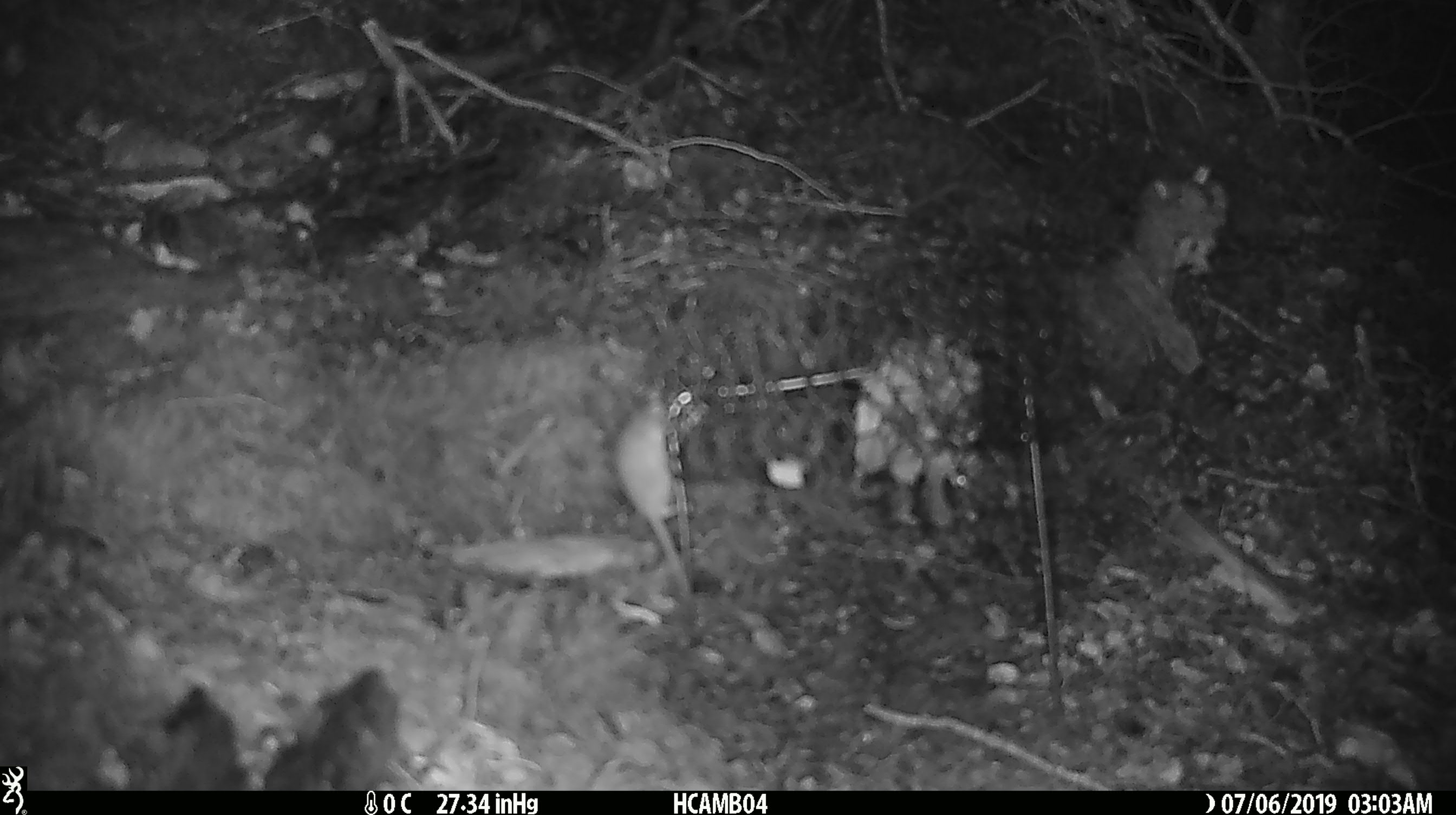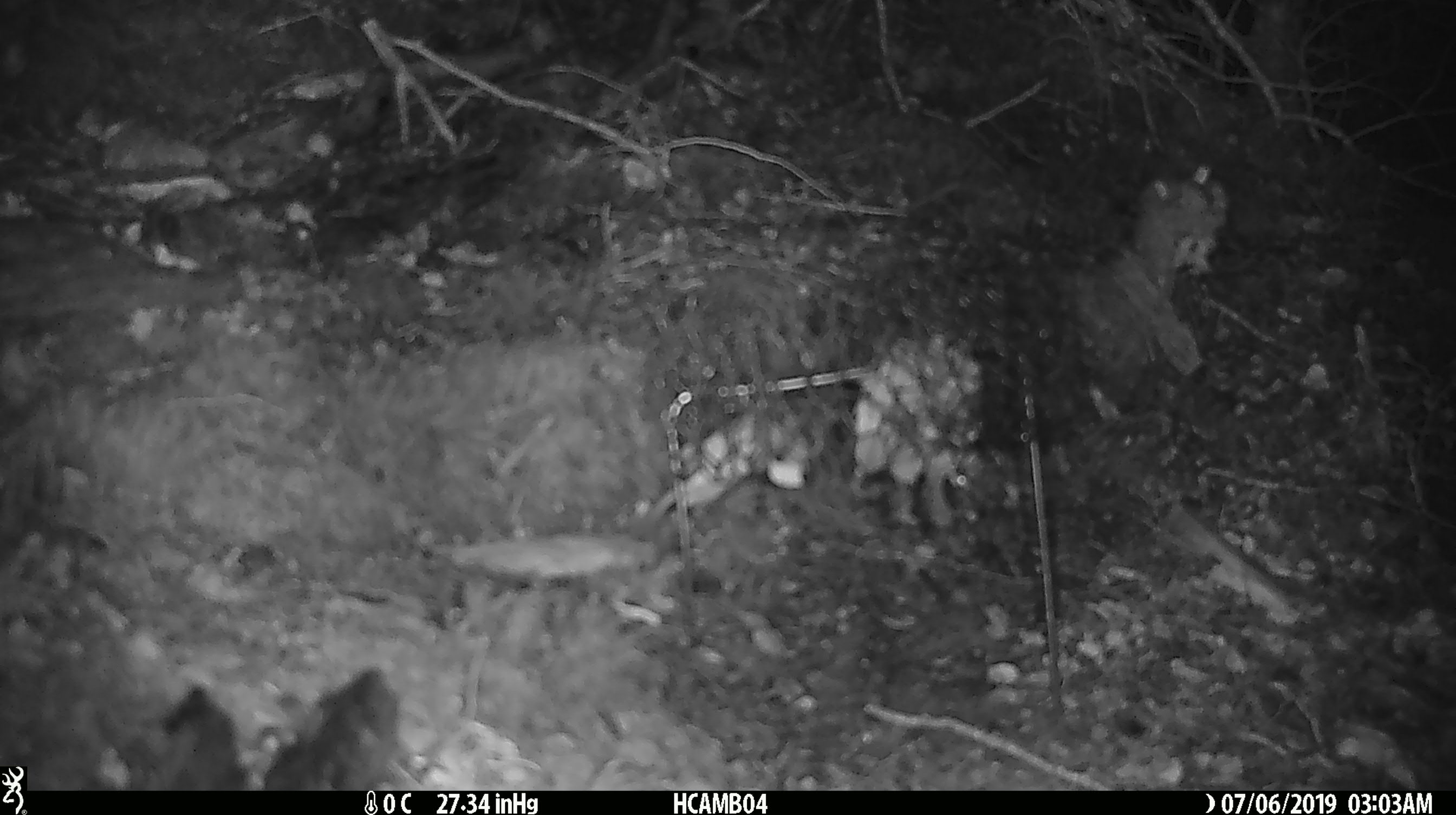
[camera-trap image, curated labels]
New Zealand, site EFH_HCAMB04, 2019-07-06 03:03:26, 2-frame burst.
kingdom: Animalia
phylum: Chordata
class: Mammalia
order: Rodentia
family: Muridae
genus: Mus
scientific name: Mus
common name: mouse